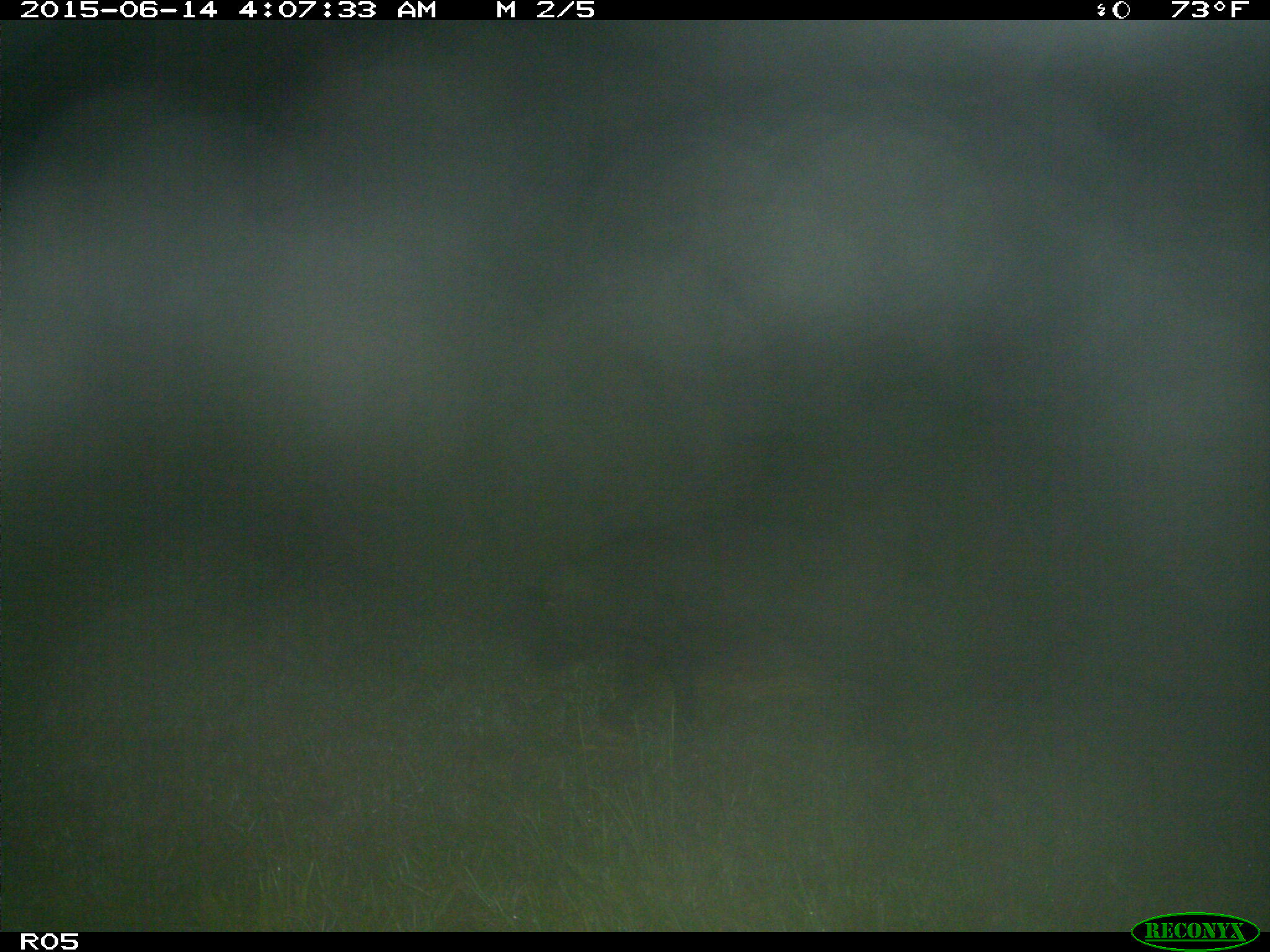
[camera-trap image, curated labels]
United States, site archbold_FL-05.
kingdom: Animalia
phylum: Chordata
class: Mammalia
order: Artiodactyla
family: Suidae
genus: Sus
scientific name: Sus scrofa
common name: wild boar